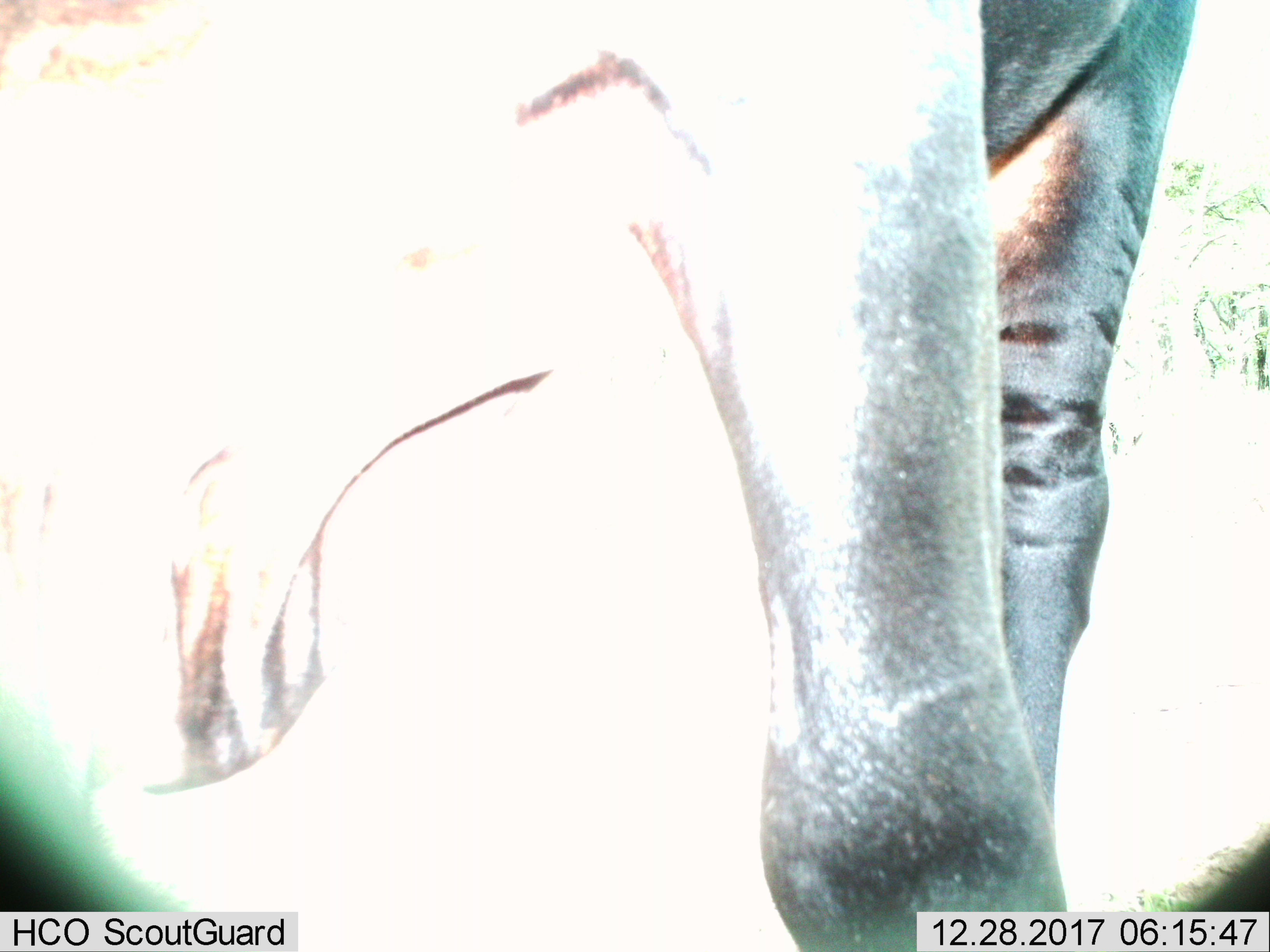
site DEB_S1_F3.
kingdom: Animalia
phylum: Chordata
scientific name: Vertebrata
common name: domestic animal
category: domesticanimal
Domesticanimal (domestic animal) (Vertebrata), count 1. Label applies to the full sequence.